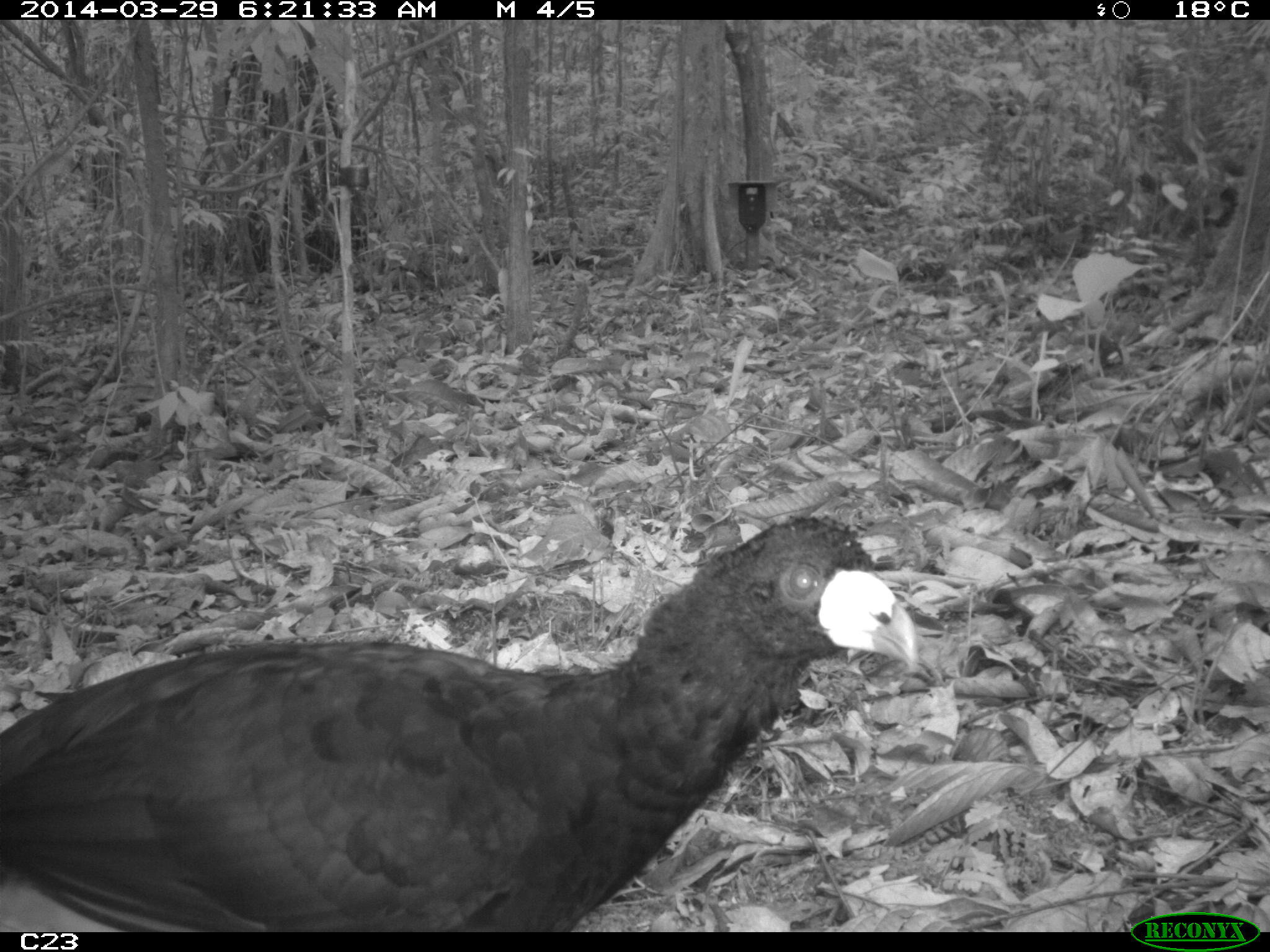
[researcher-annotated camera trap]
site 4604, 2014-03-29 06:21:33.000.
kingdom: Animalia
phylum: Chordata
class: Aves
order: Galliformes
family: Cracidae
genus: Crax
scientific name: Crax alector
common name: black curassow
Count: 1.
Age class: adult.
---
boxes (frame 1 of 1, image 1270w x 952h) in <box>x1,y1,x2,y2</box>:
crax alector: <box>0,512,921,933</box>